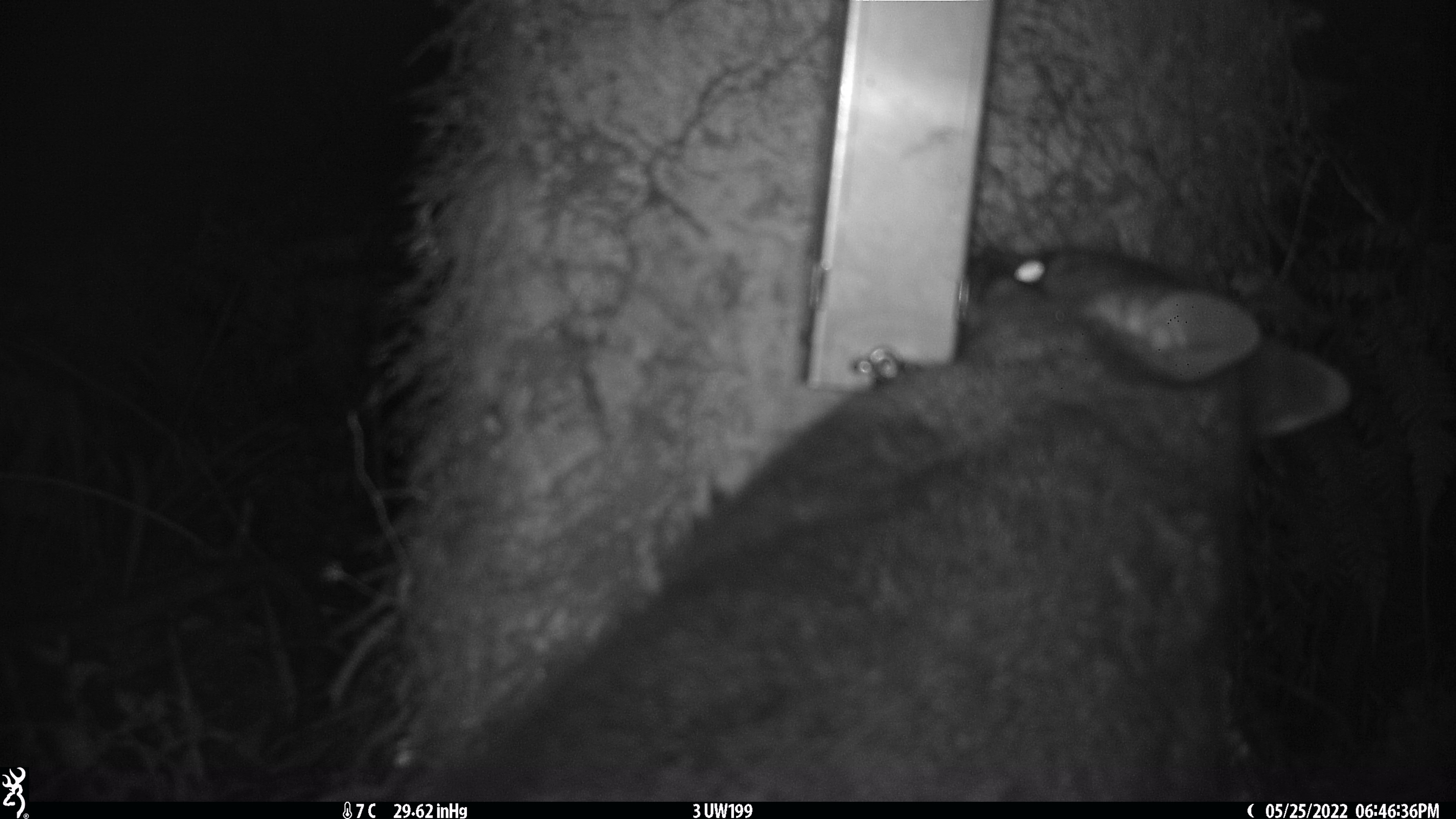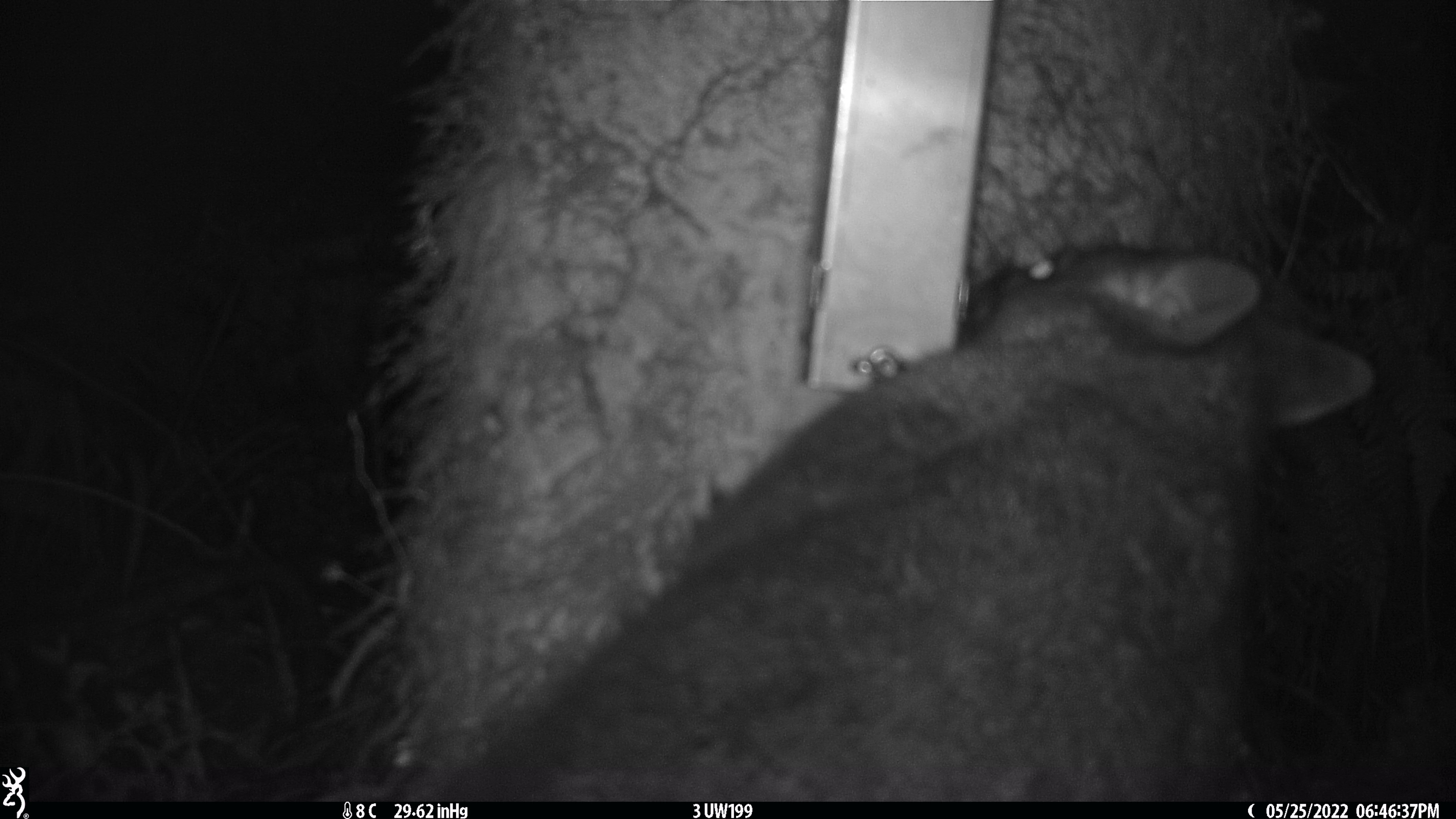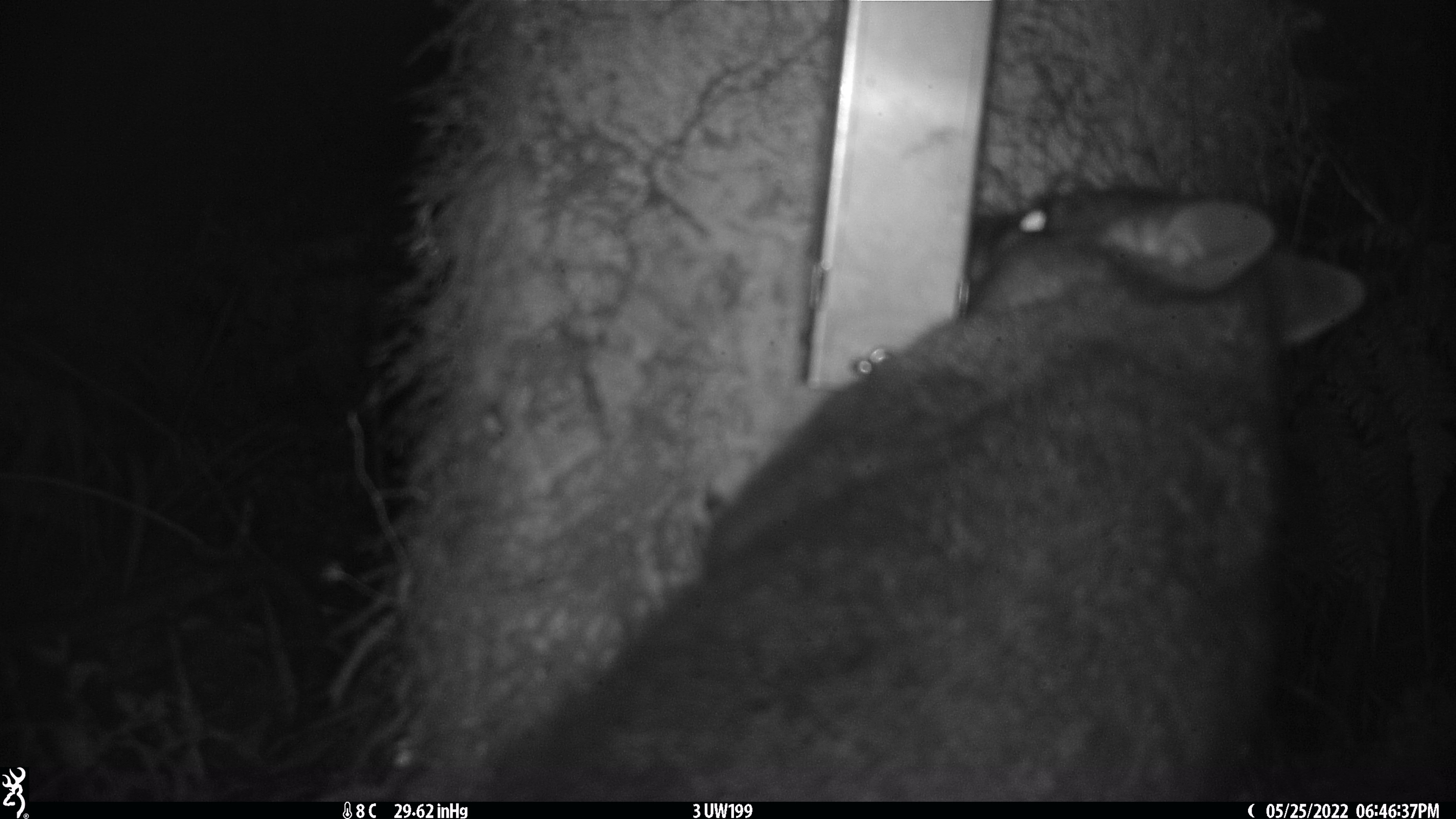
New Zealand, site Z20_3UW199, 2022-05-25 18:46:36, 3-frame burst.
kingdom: Animalia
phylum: Chordata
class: Mammalia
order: Diprotodontia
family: Phalangeridae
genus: Trichosurus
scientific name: Trichosurus vulpecula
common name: common brushtail possum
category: possum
Possum (common brushtail possum) (Trichosurus vulpecula).